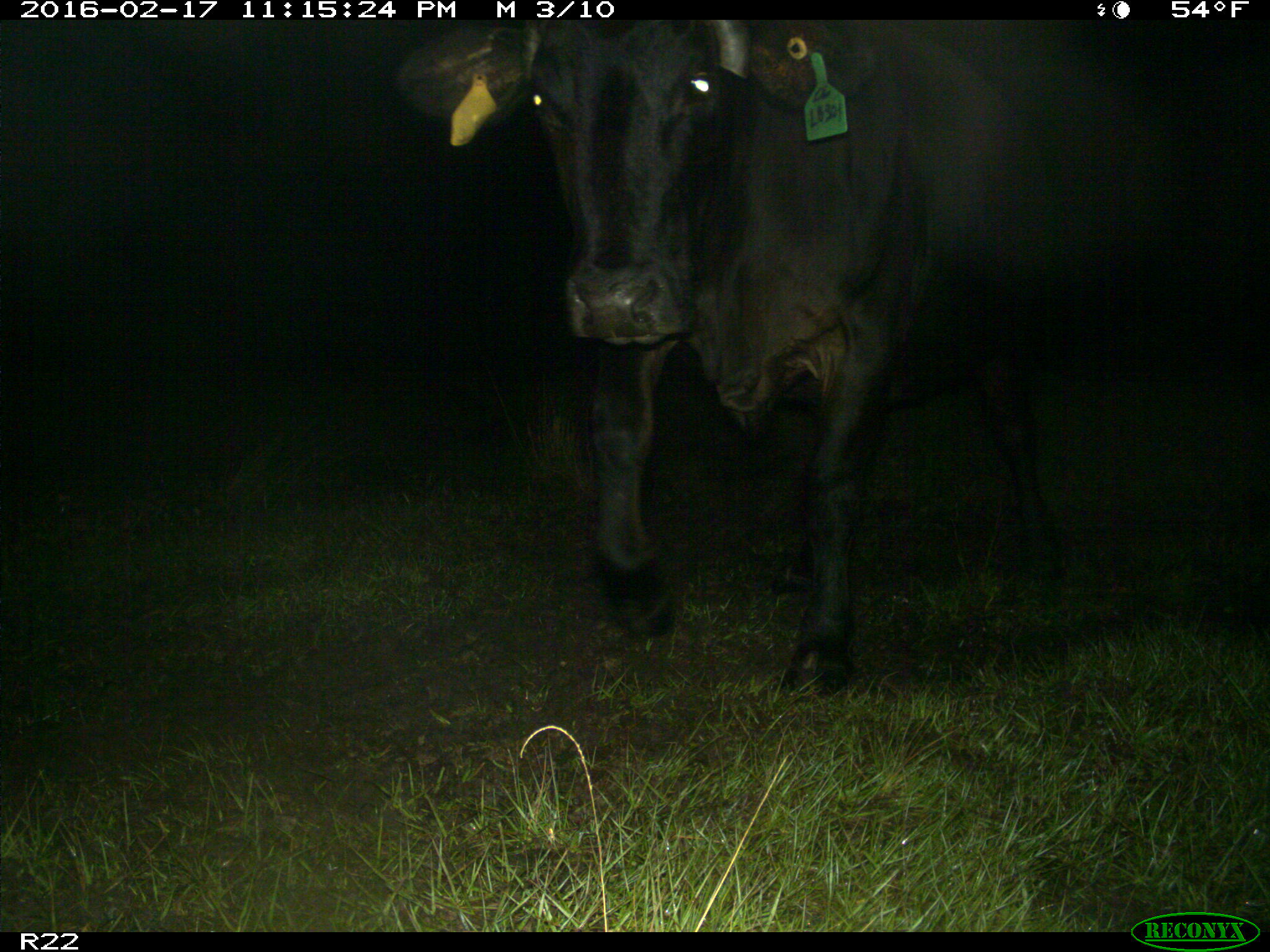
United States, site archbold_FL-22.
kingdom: Animalia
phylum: Chordata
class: Mammalia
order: Artiodactyla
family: Bovidae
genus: Bos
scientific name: Bos taurus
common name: domestic cow